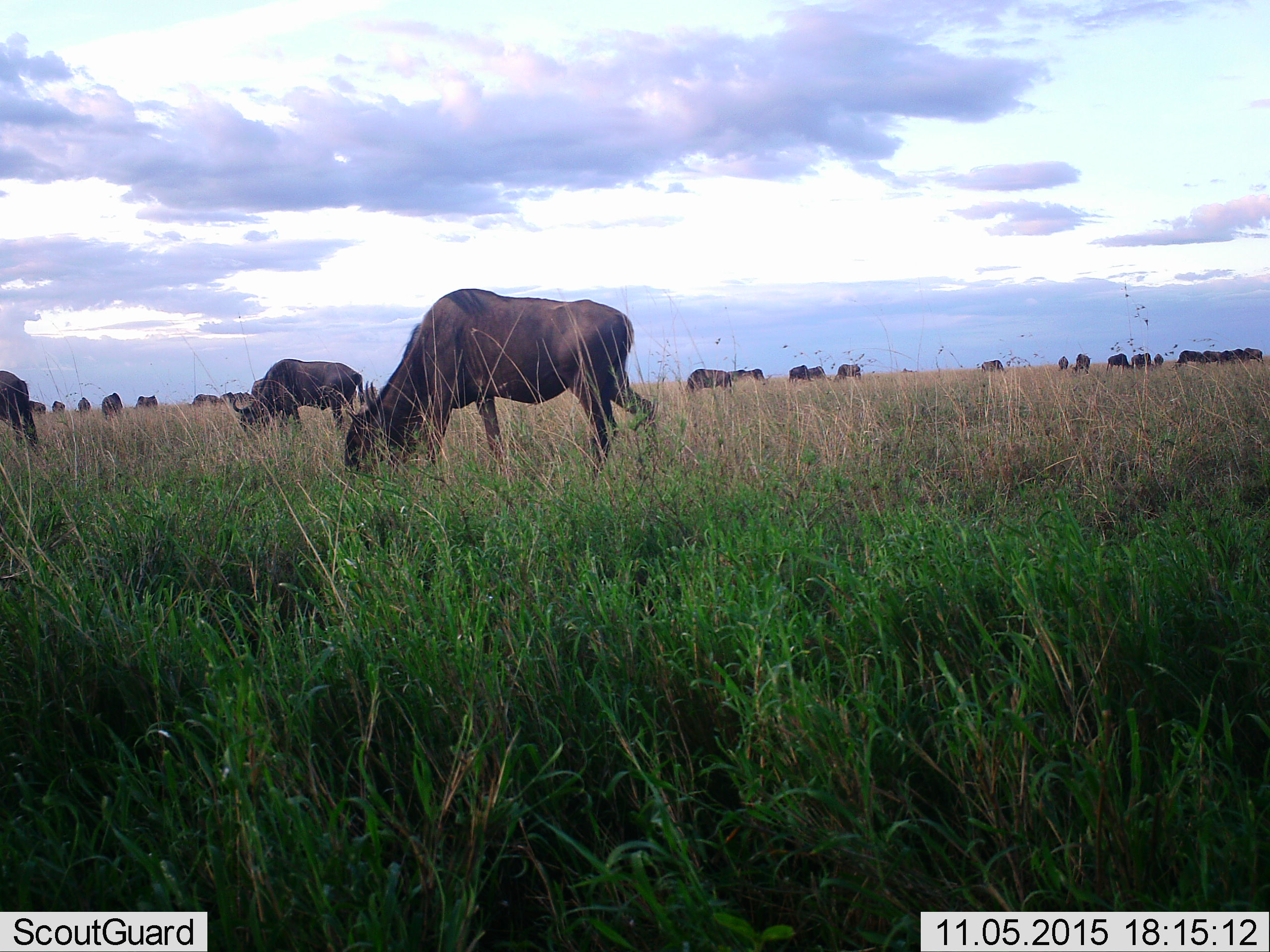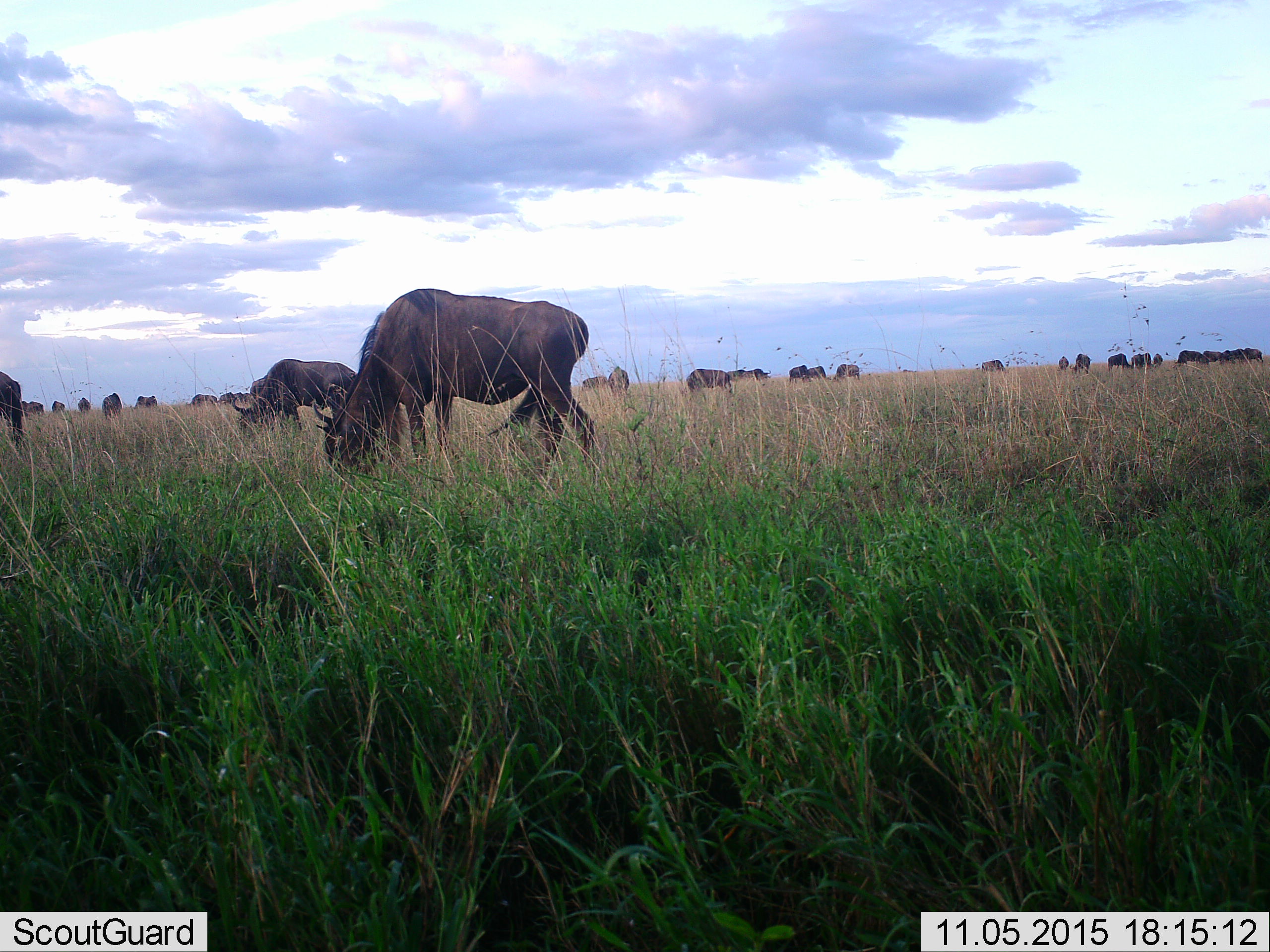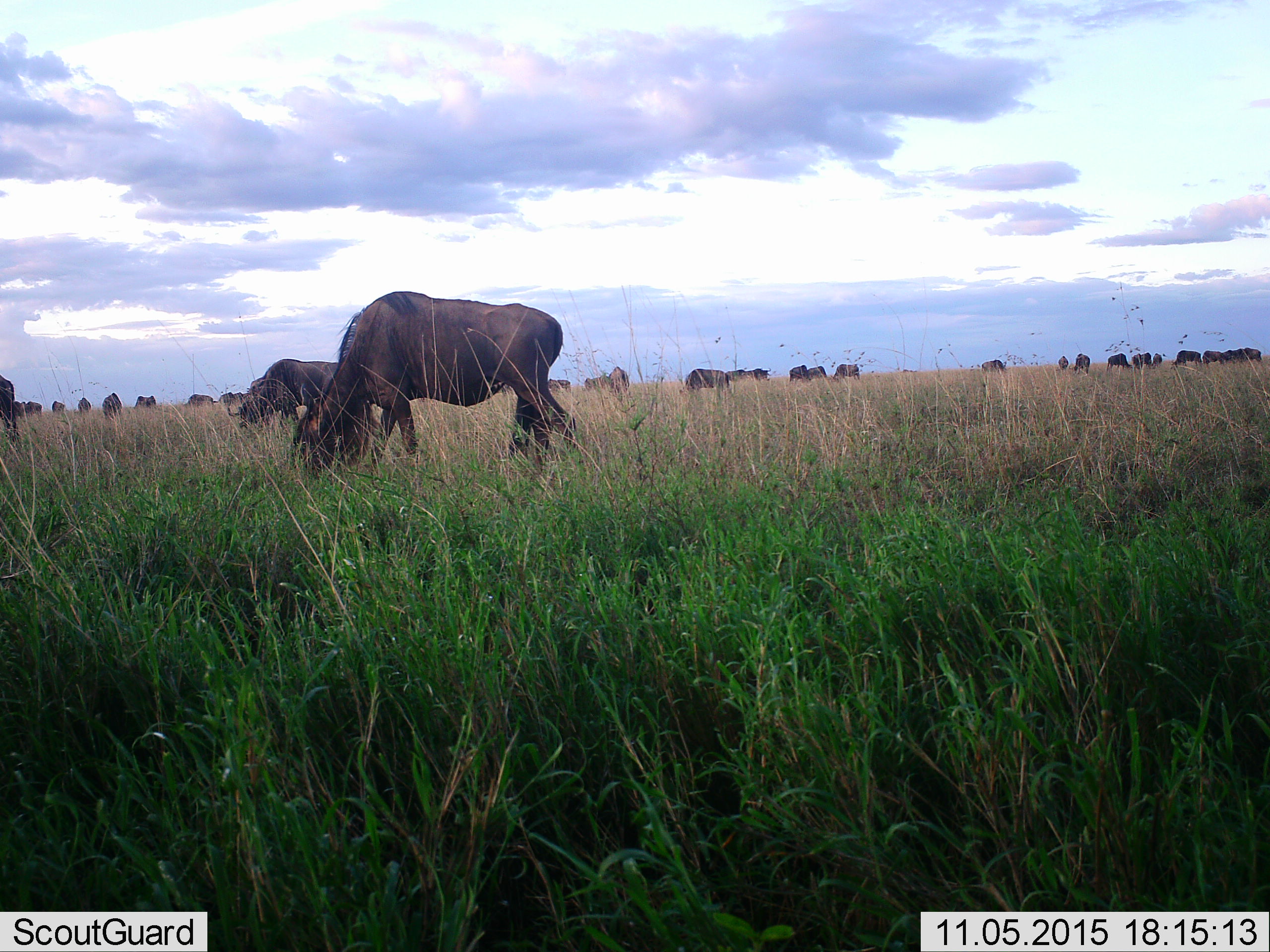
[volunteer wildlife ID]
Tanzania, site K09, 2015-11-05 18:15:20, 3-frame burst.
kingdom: Animalia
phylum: Chordata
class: Mammalia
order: Artiodactyla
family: Bovidae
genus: Connochaetes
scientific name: Connochaetes taurinus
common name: blue wildebeest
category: wildebeest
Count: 11-50.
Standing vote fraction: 33%.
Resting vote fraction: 0%.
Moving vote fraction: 17%.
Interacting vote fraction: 0%.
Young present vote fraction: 0%.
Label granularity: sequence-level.